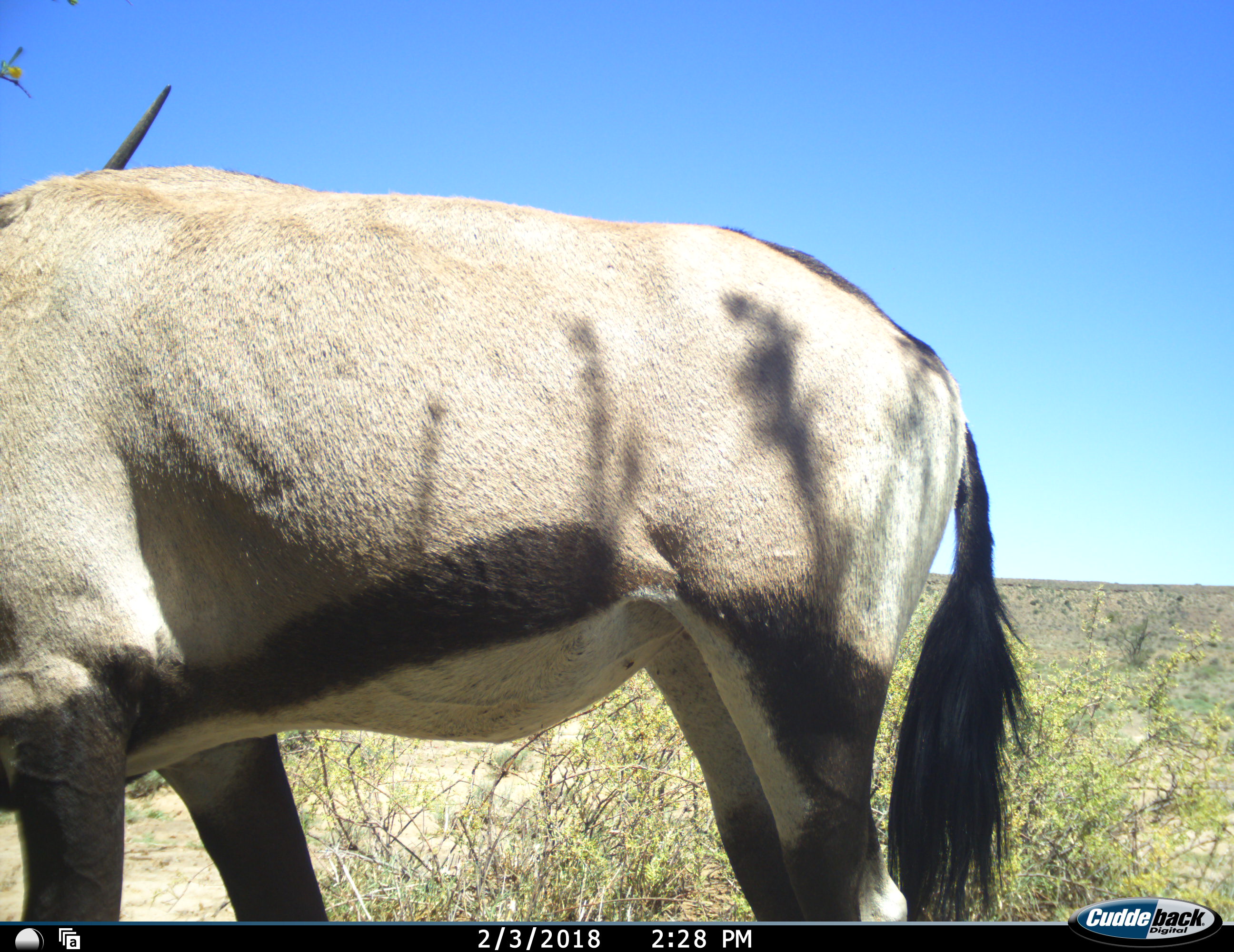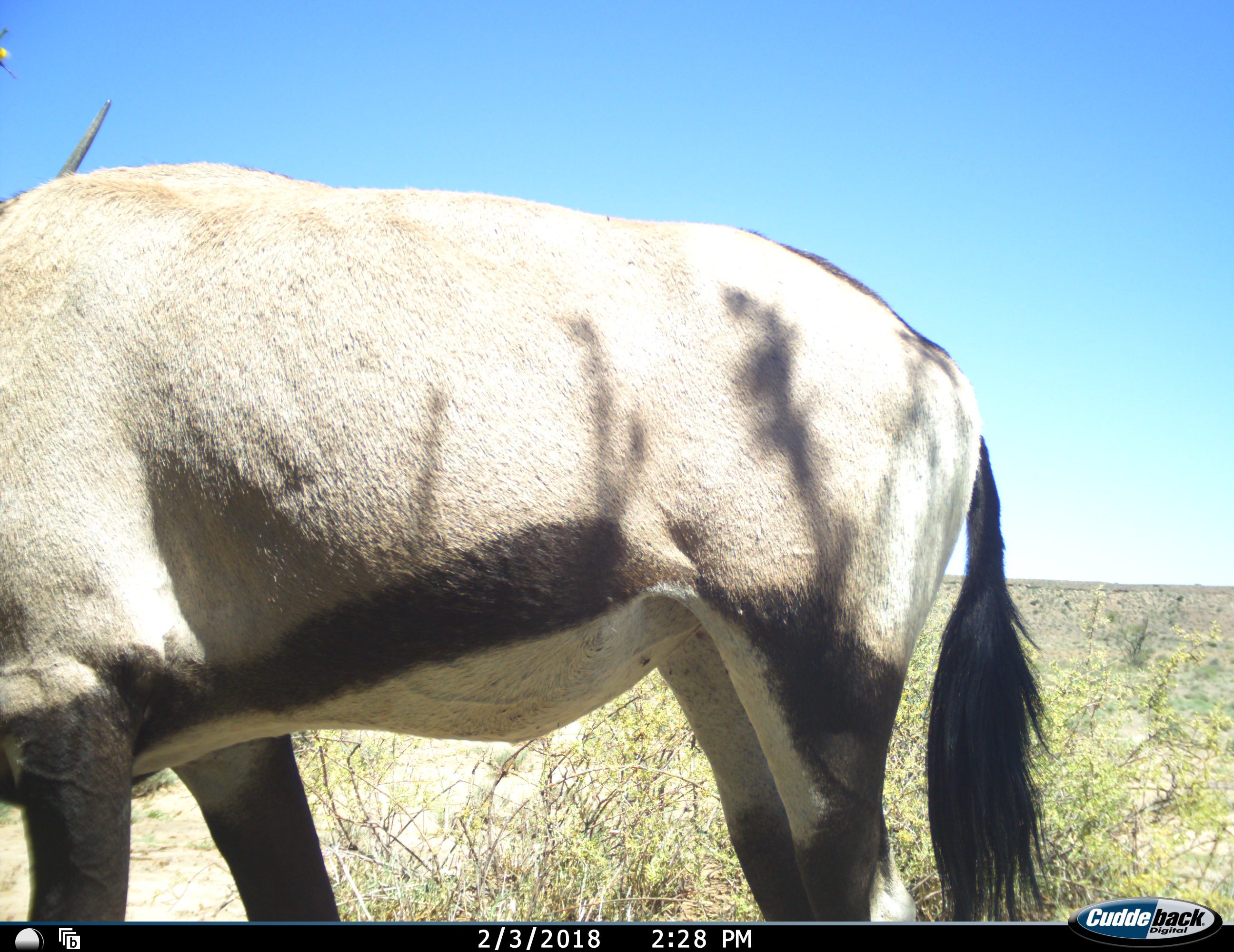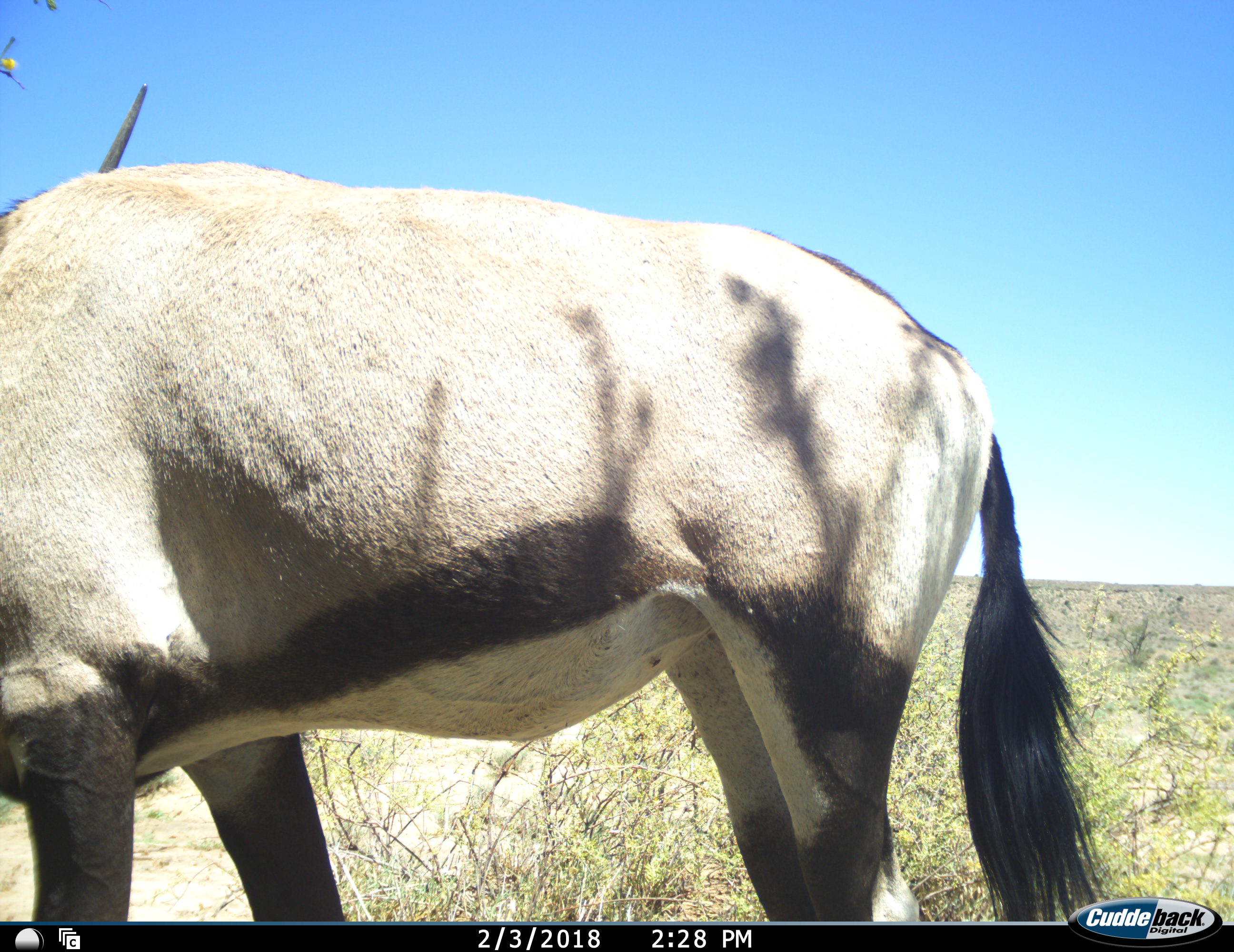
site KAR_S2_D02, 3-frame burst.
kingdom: Animalia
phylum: Chordata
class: Mammalia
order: Artiodactyla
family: Bovidae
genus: Oryx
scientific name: Oryx gazella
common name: gemsbok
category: oryx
Oryx (gemsbok) (Oryx gazella), count 1. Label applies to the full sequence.